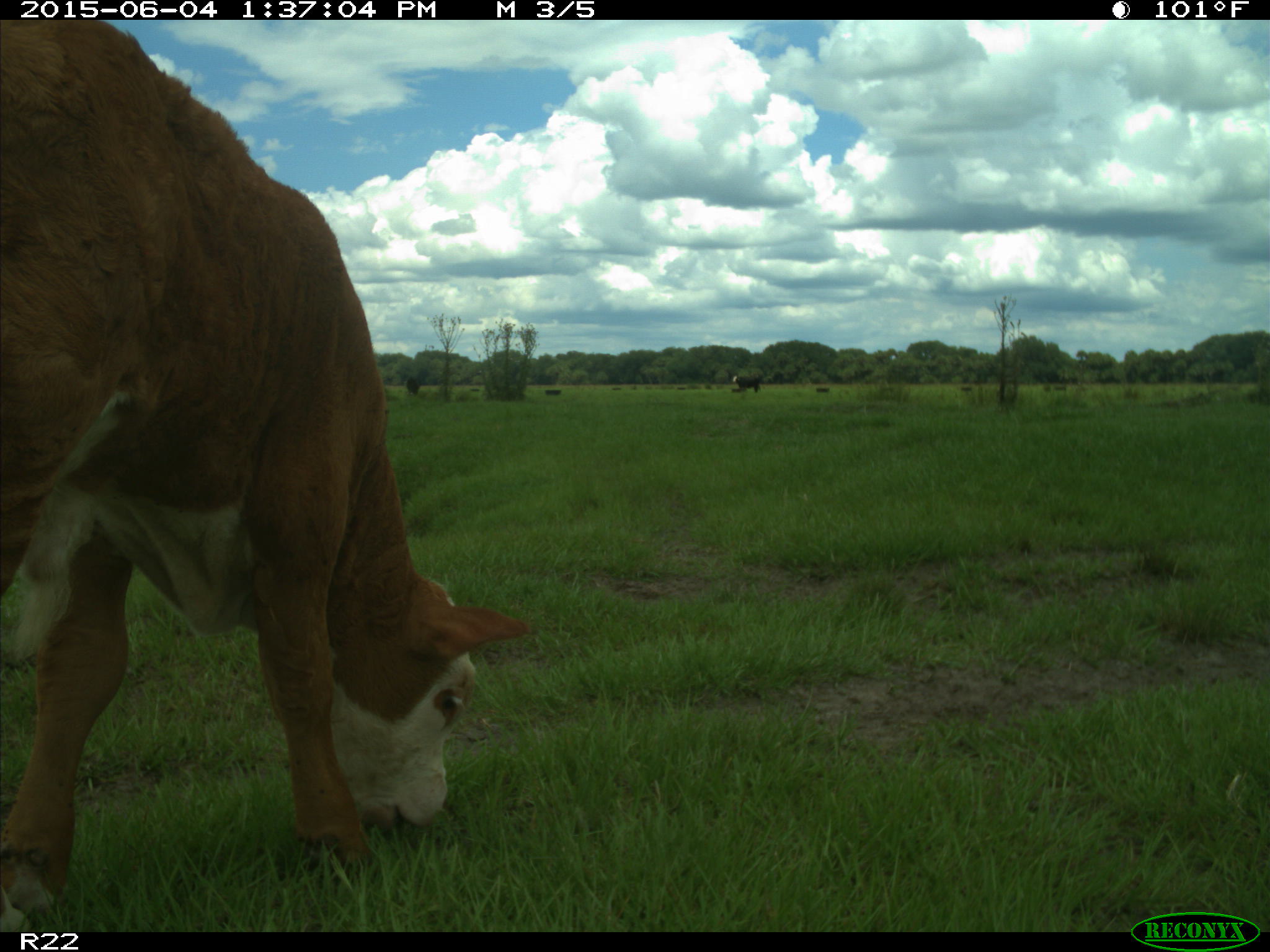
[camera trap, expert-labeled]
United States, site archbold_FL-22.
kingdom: Animalia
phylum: Chordata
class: Mammalia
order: Artiodactyla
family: Bovidae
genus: Bos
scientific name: Bos taurus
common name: domestic cow